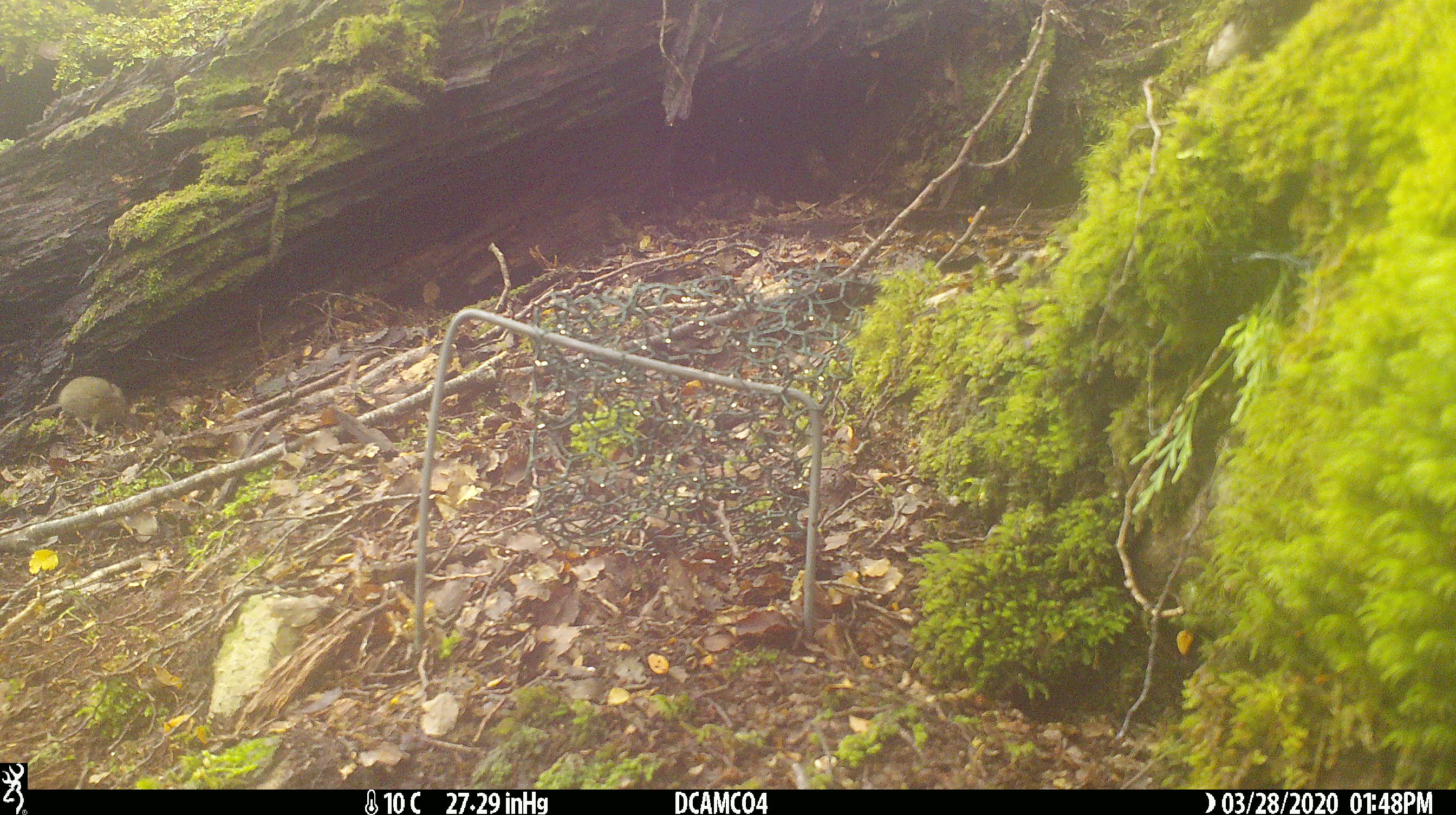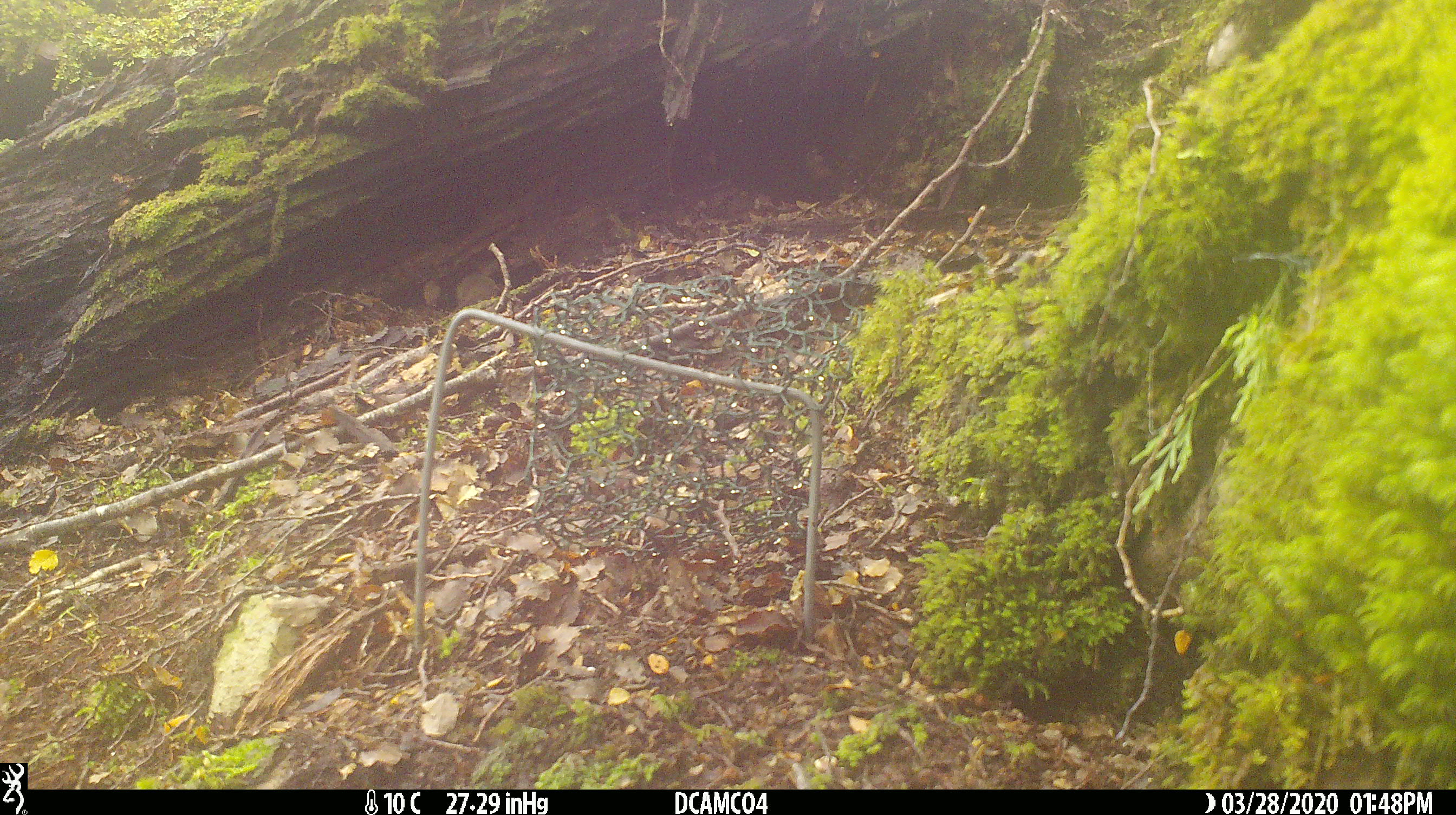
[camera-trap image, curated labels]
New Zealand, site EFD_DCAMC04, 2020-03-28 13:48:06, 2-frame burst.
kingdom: Animalia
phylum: Chordata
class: Mammalia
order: Rodentia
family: Muridae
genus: Mus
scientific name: Mus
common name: mouse